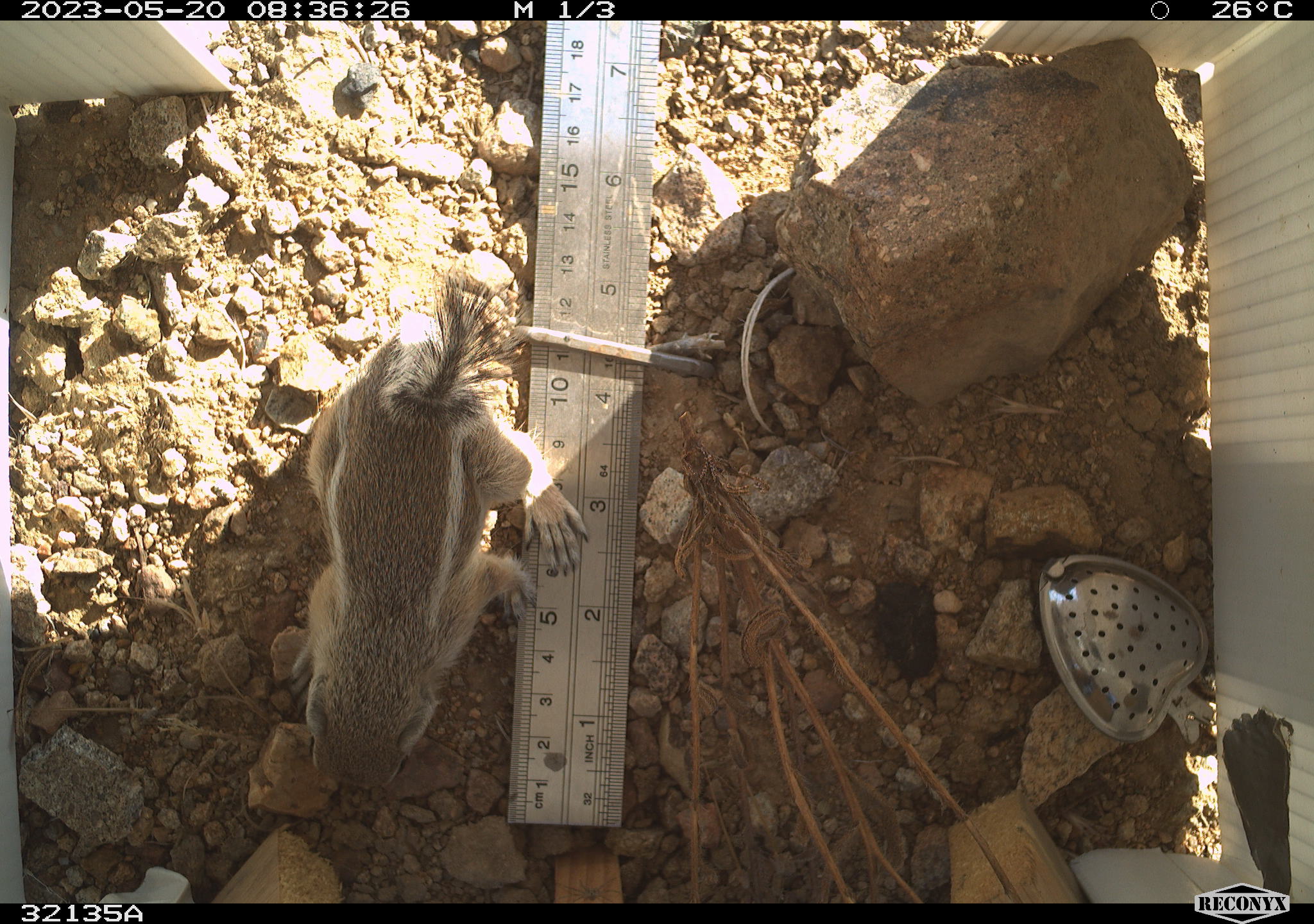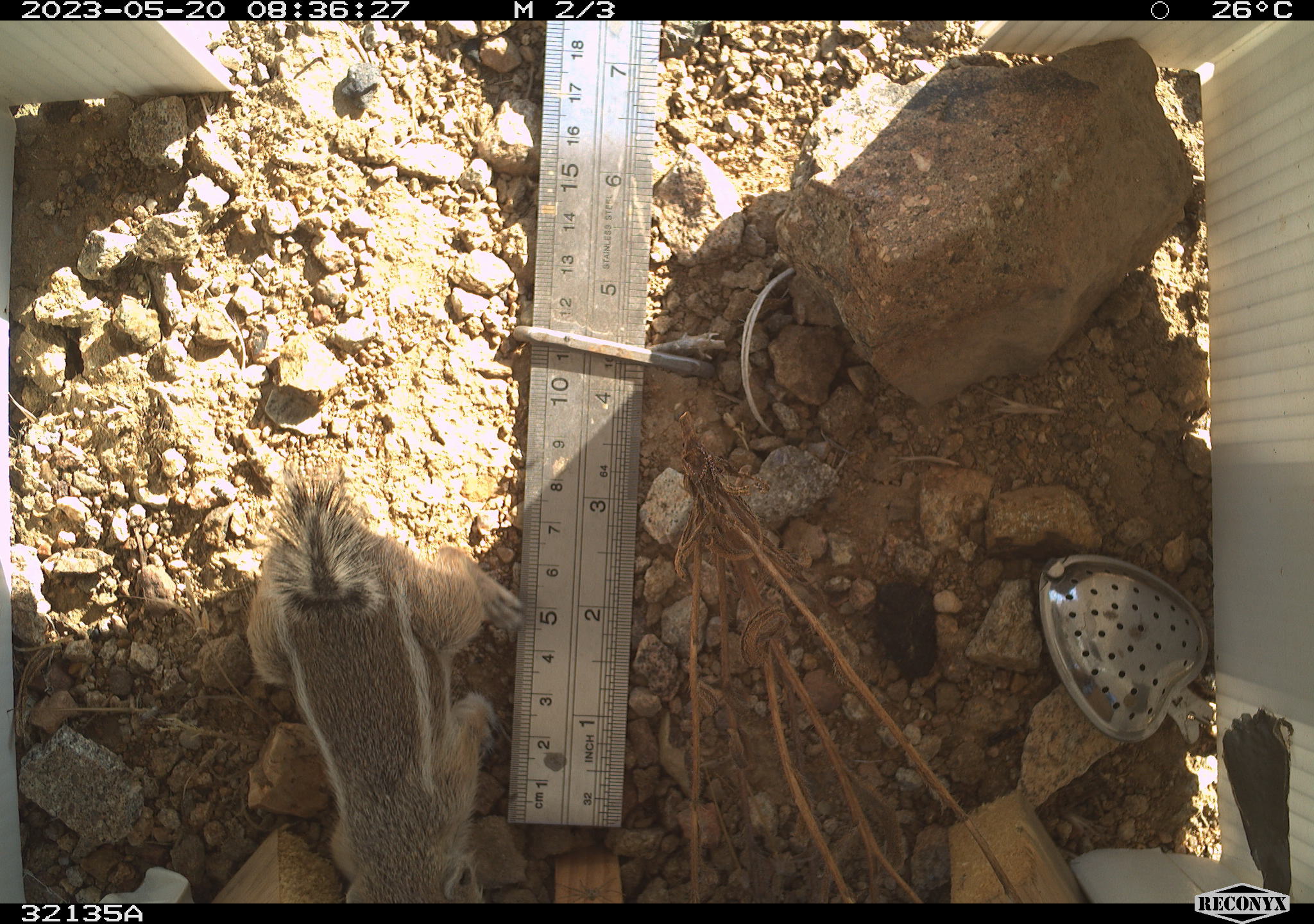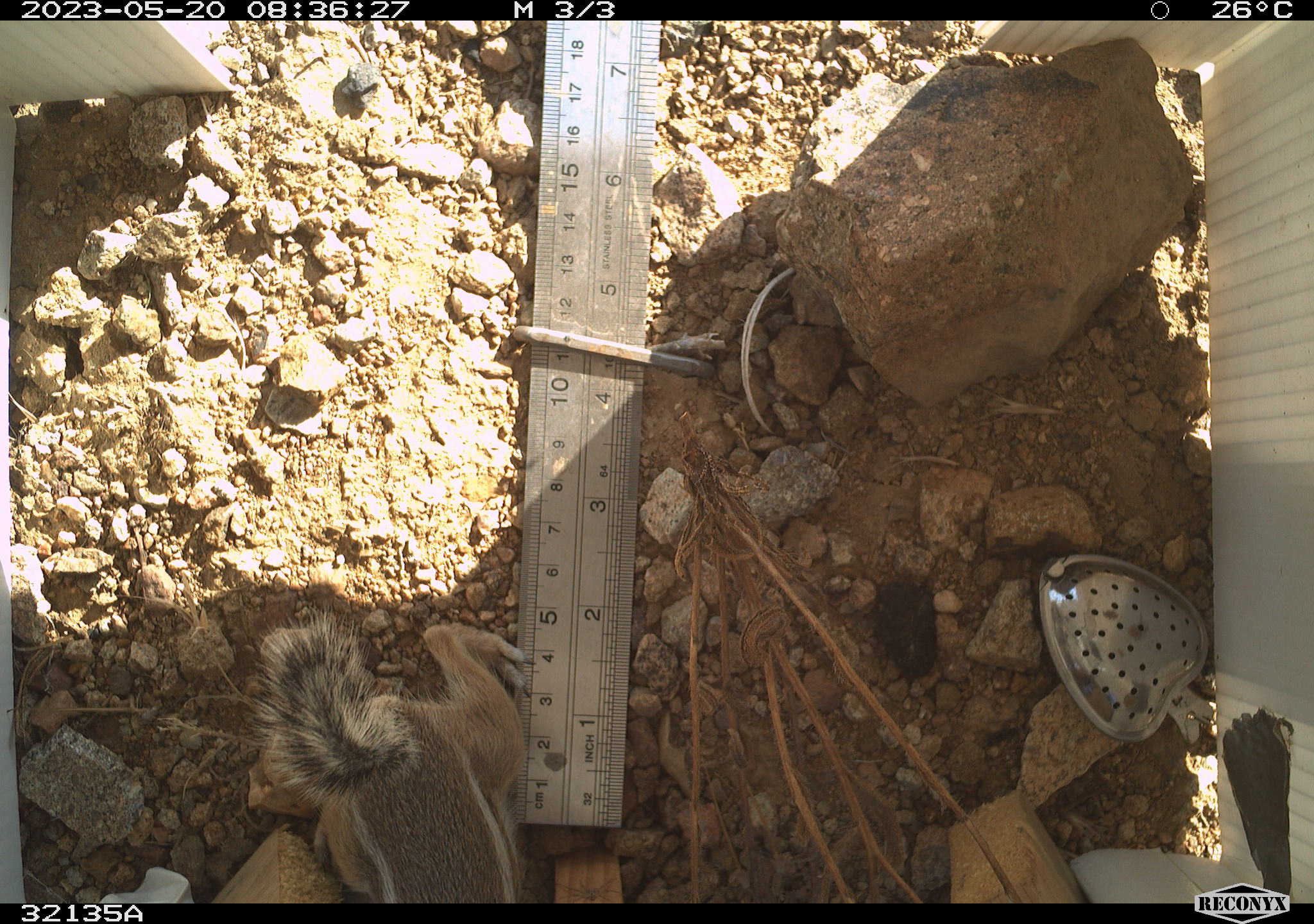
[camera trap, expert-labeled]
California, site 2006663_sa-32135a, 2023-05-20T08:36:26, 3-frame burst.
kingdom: Animalia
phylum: Chordata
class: Mammalia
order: Rodentia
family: Sciuridae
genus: Ammospermophilus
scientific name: Ammospermophilus leucurus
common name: white-tailed antelope squirrel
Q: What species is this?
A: White-tailed antelope squirrel (Ammospermophilus leucurus).